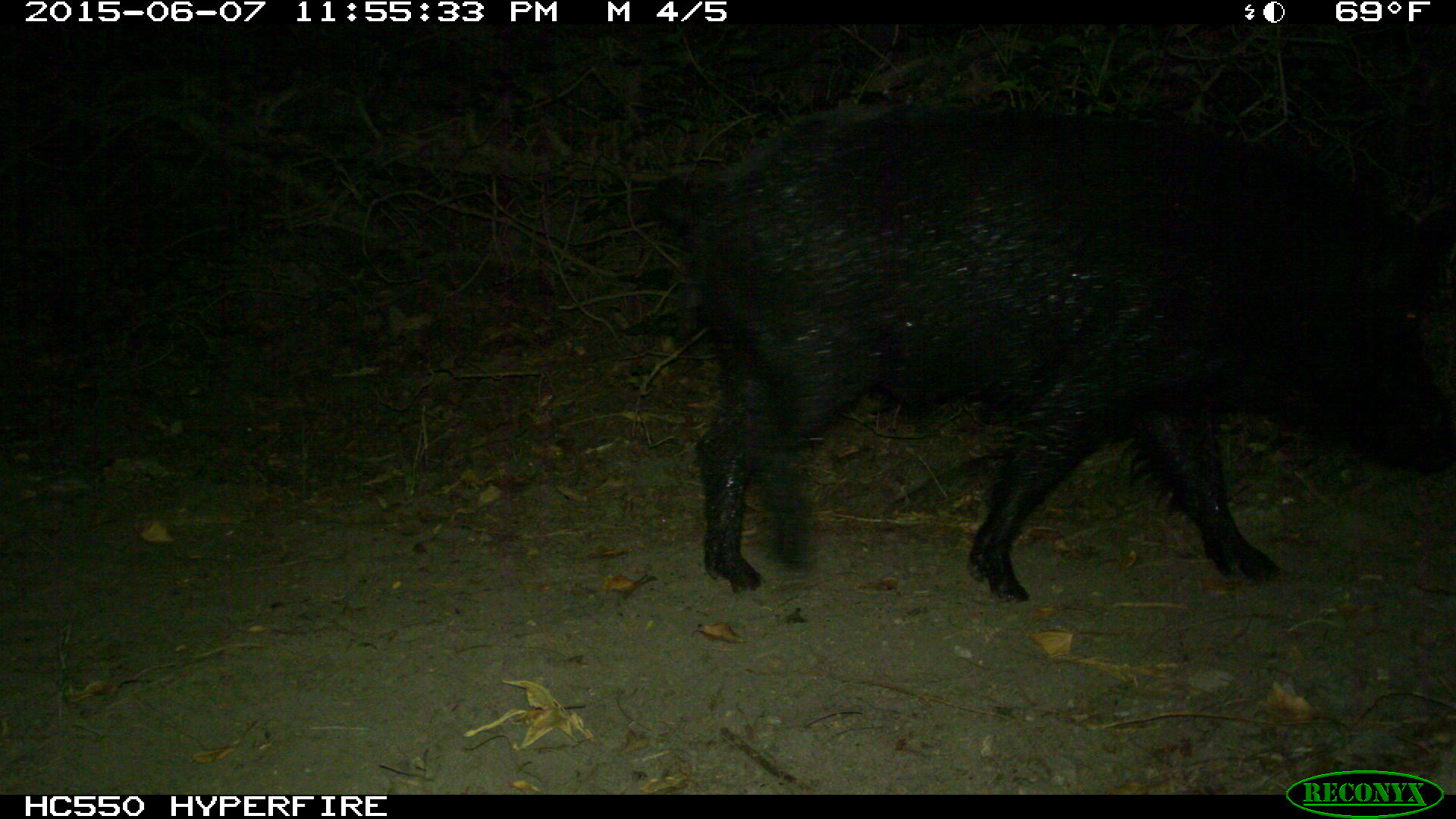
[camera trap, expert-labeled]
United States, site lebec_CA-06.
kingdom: Animalia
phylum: Chordata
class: Mammalia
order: Artiodactyla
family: Suidae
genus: Sus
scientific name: Sus scrofa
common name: wild boar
Sus scrofa (wild boar).